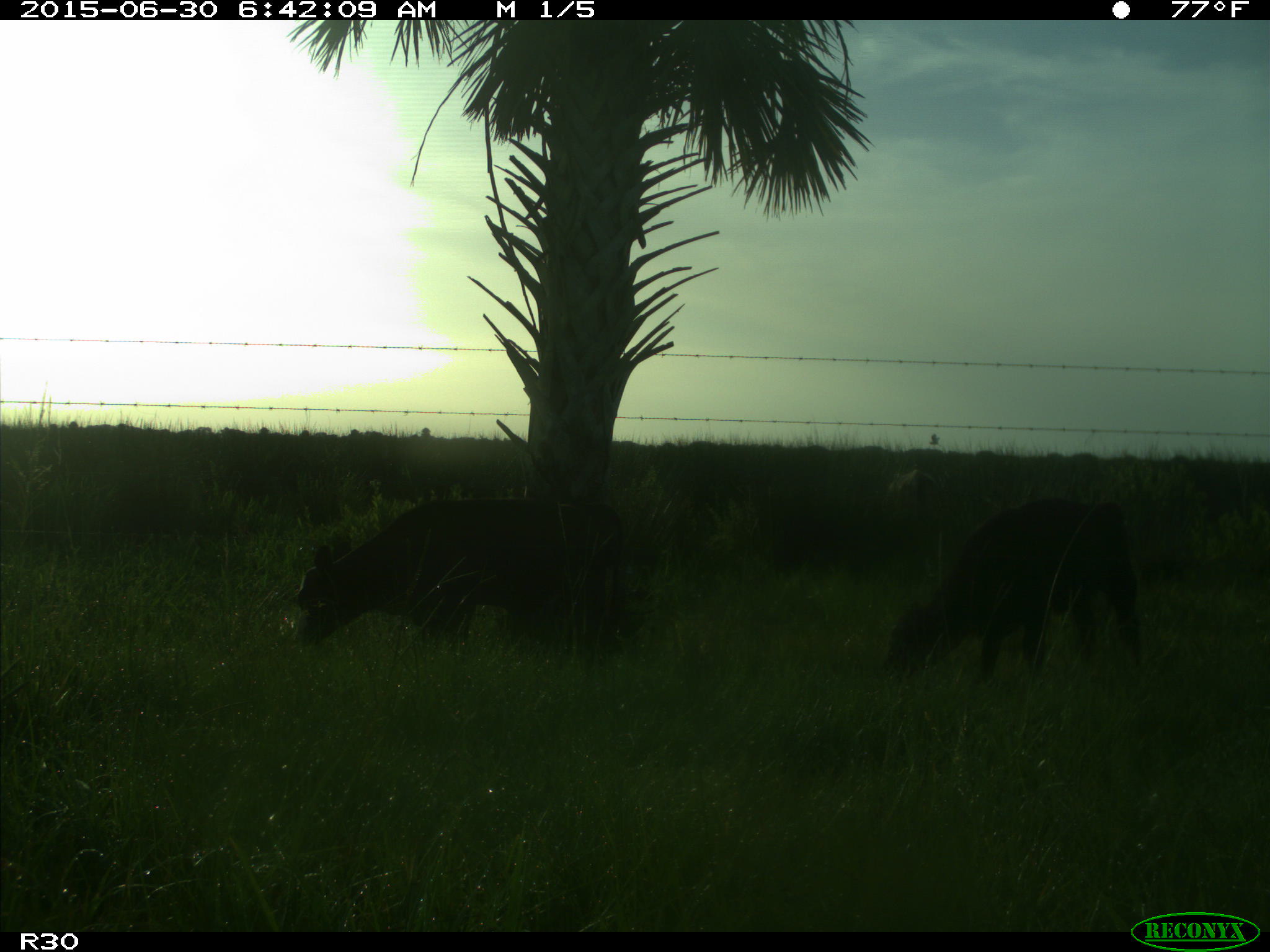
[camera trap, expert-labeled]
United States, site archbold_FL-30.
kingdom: Animalia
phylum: Chordata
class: Mammalia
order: Artiodactyla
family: Bovidae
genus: Bos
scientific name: Bos taurus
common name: domestic cow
Bos taurus (domestic cow).